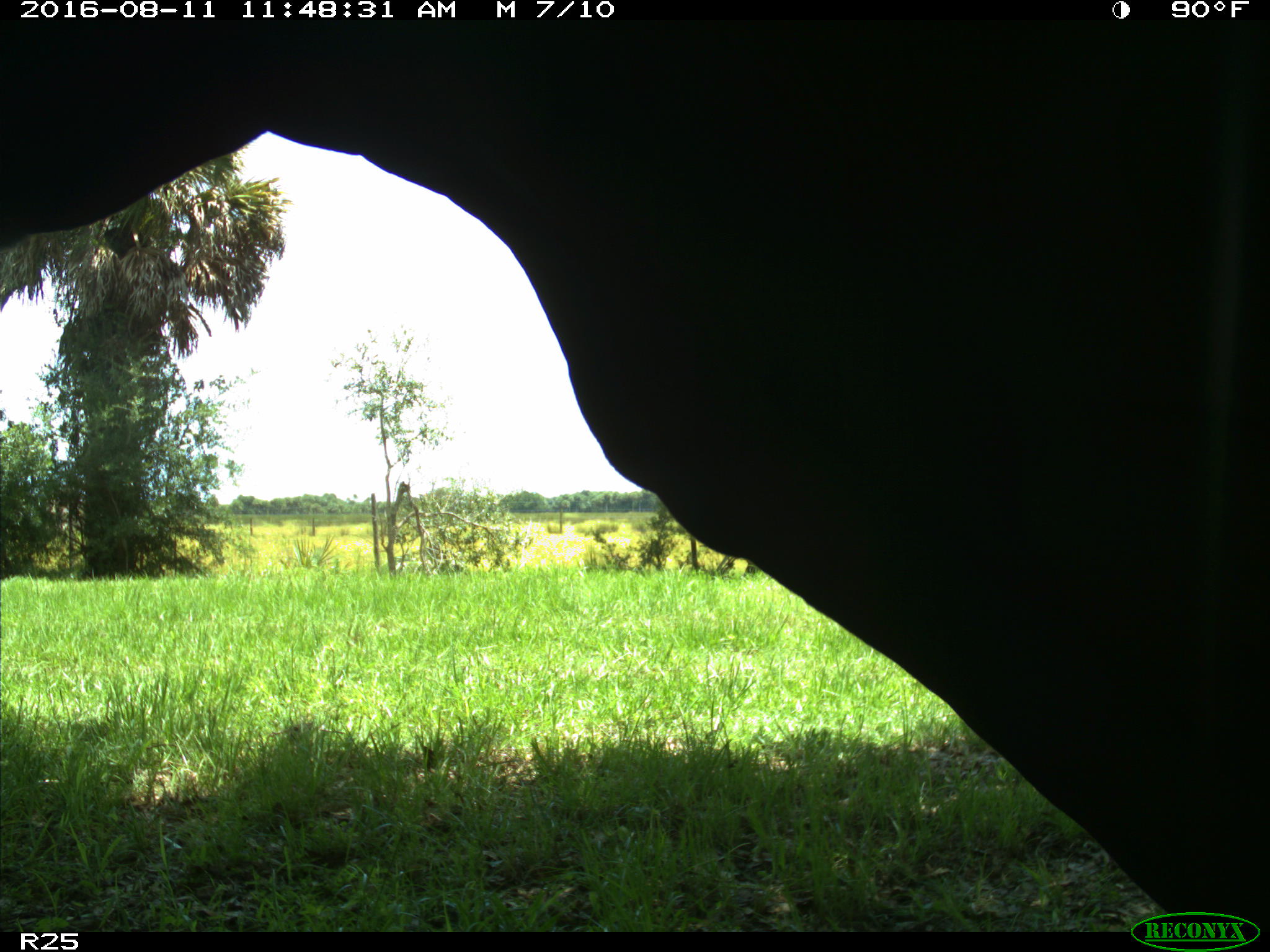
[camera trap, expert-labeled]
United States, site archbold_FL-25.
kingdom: Animalia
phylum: Chordata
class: Mammalia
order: Artiodactyla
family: Bovidae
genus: Bos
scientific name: Bos taurus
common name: domestic cow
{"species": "Bos taurus (domestic cow)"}